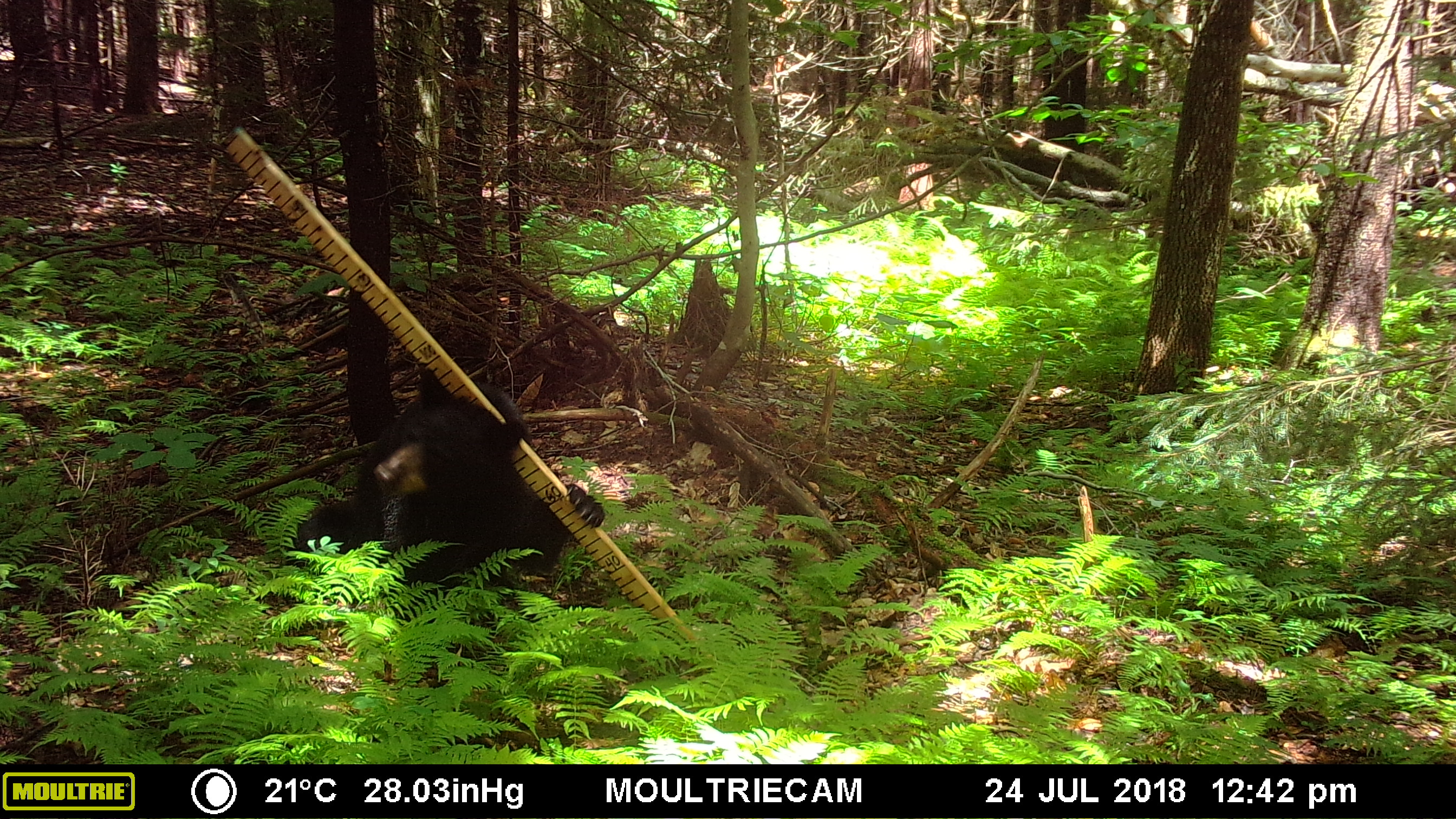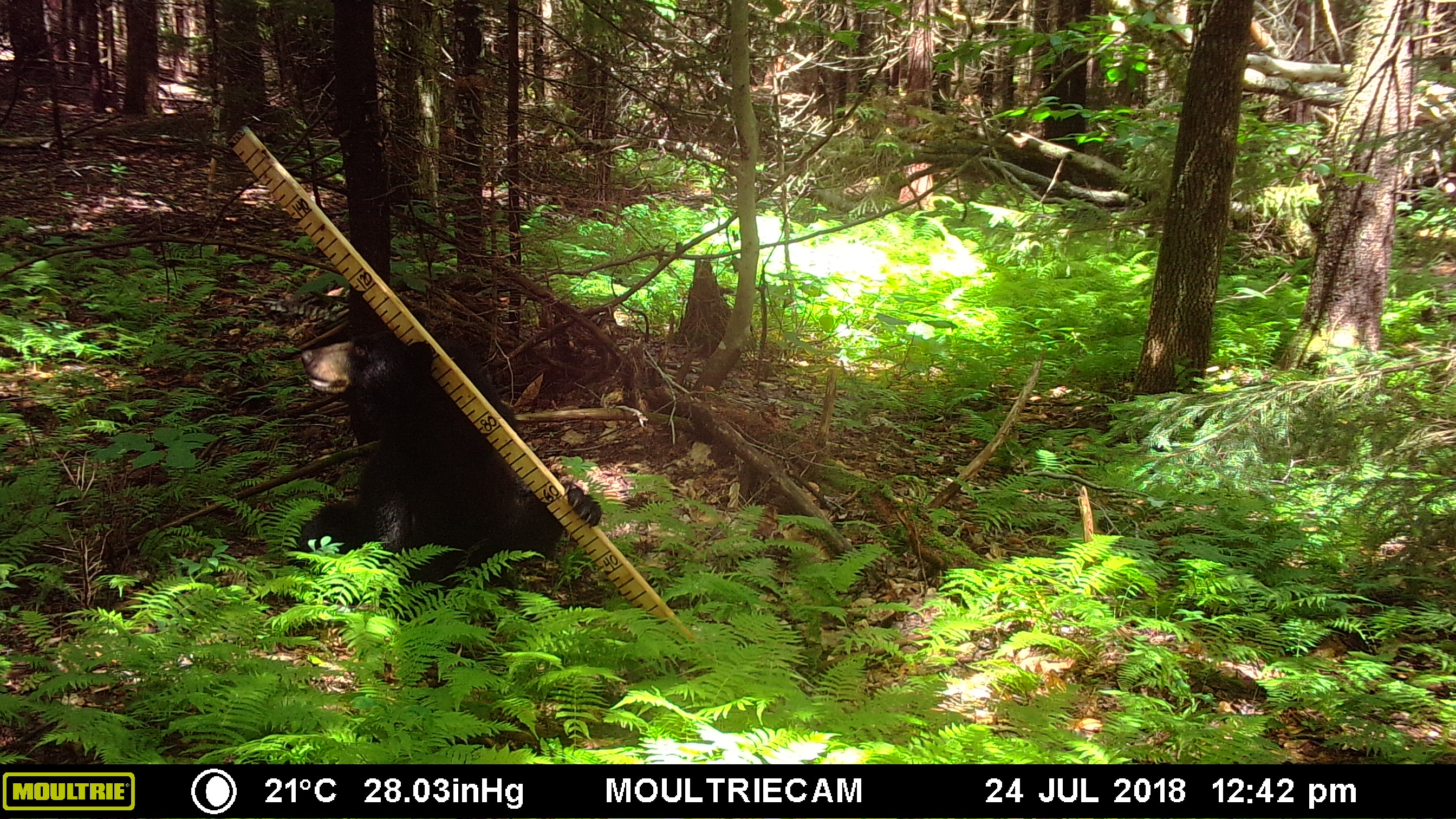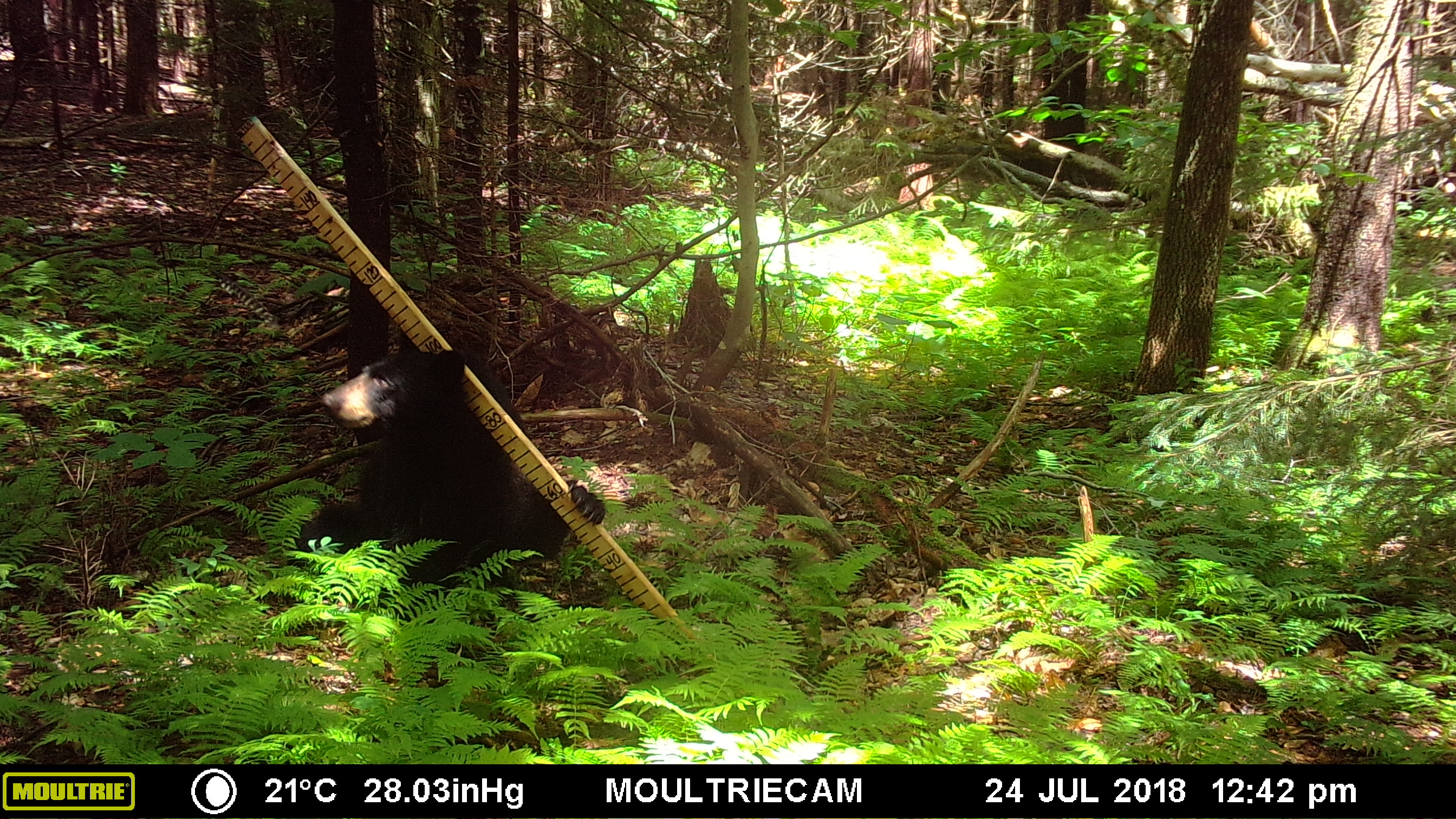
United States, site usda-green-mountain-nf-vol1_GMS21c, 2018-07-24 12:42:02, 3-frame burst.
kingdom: Animalia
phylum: Chordata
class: Mammalia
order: Carnivora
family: Ursidae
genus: Ursus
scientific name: Ursus americanus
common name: black bear